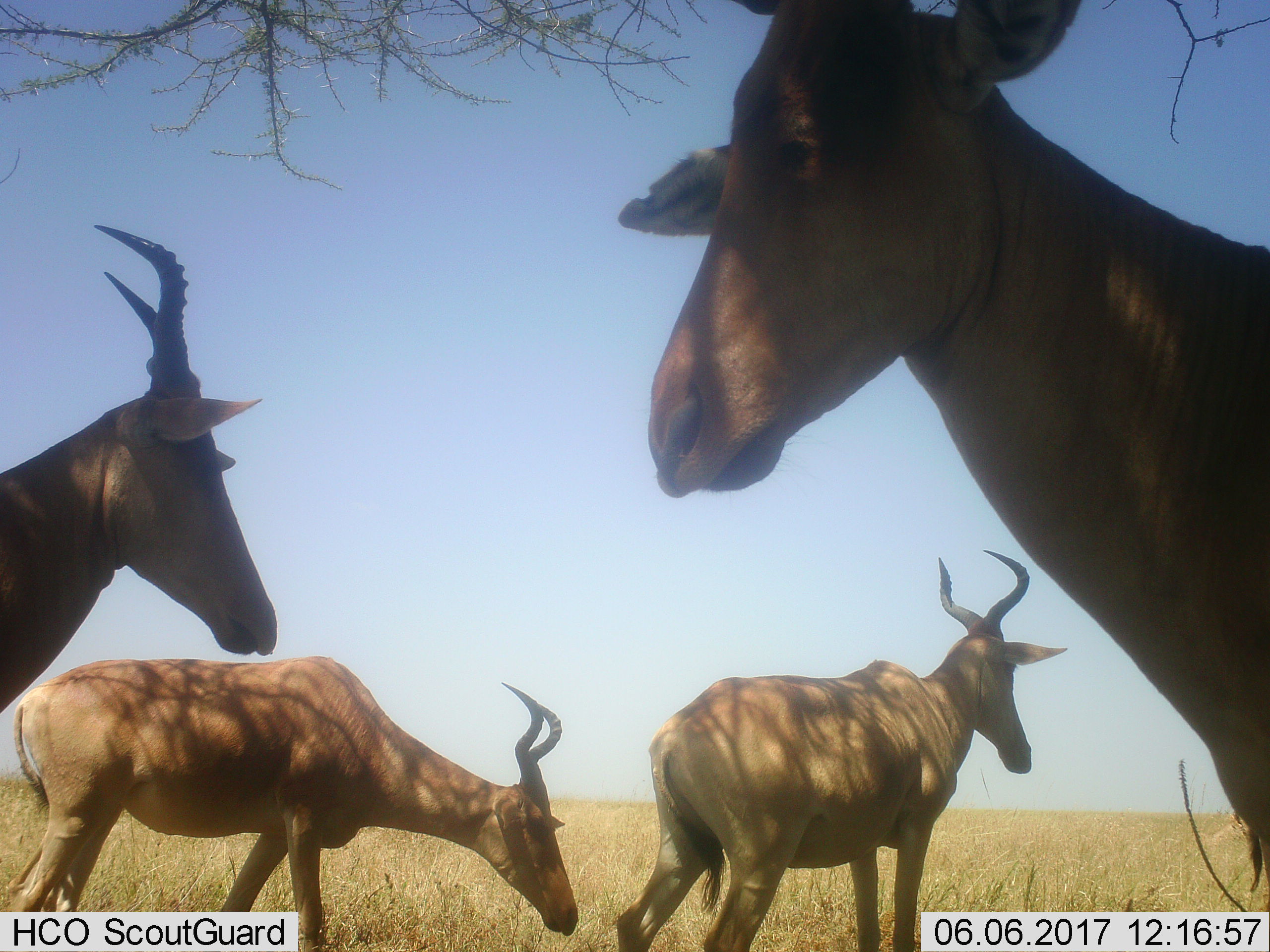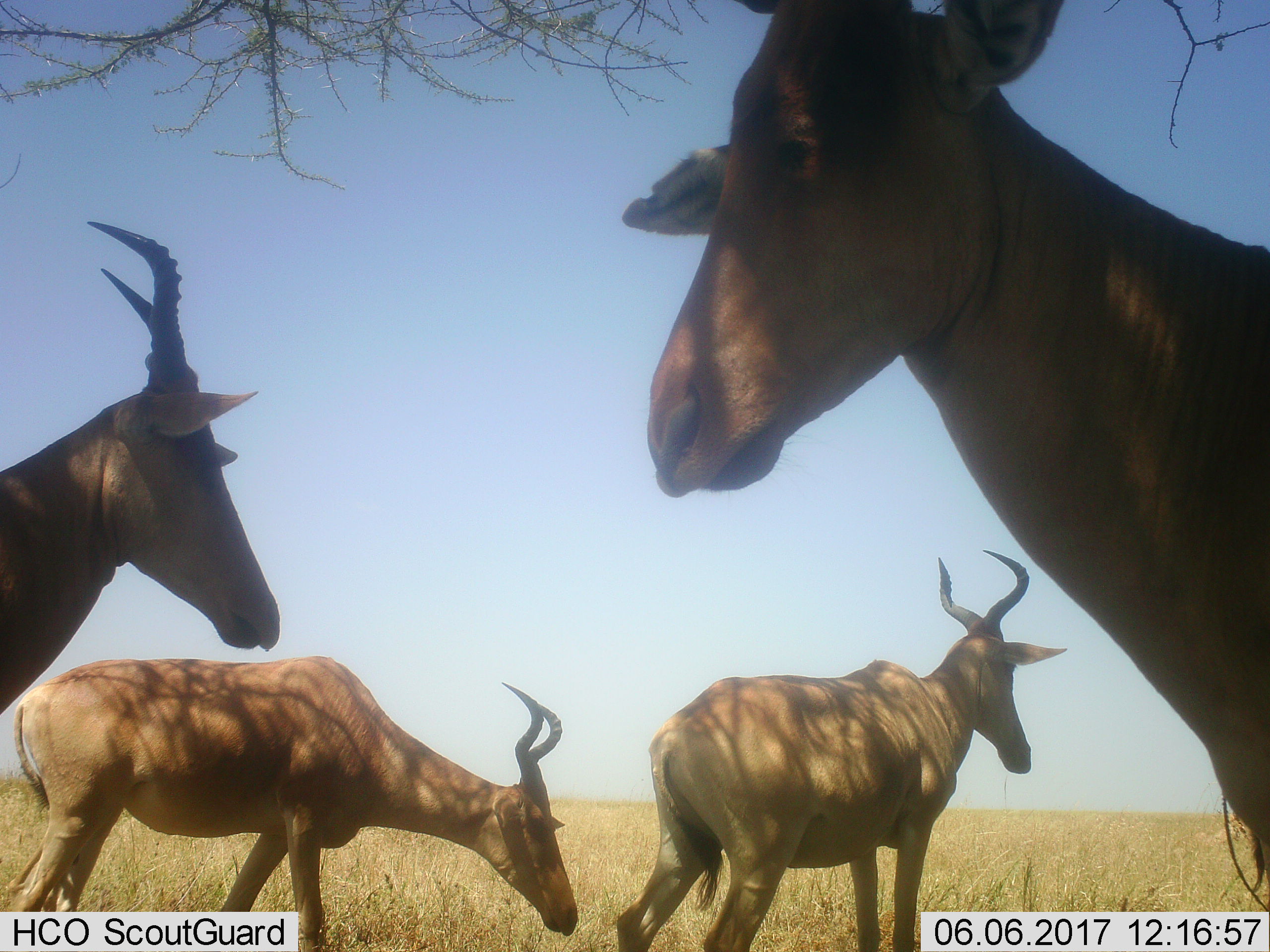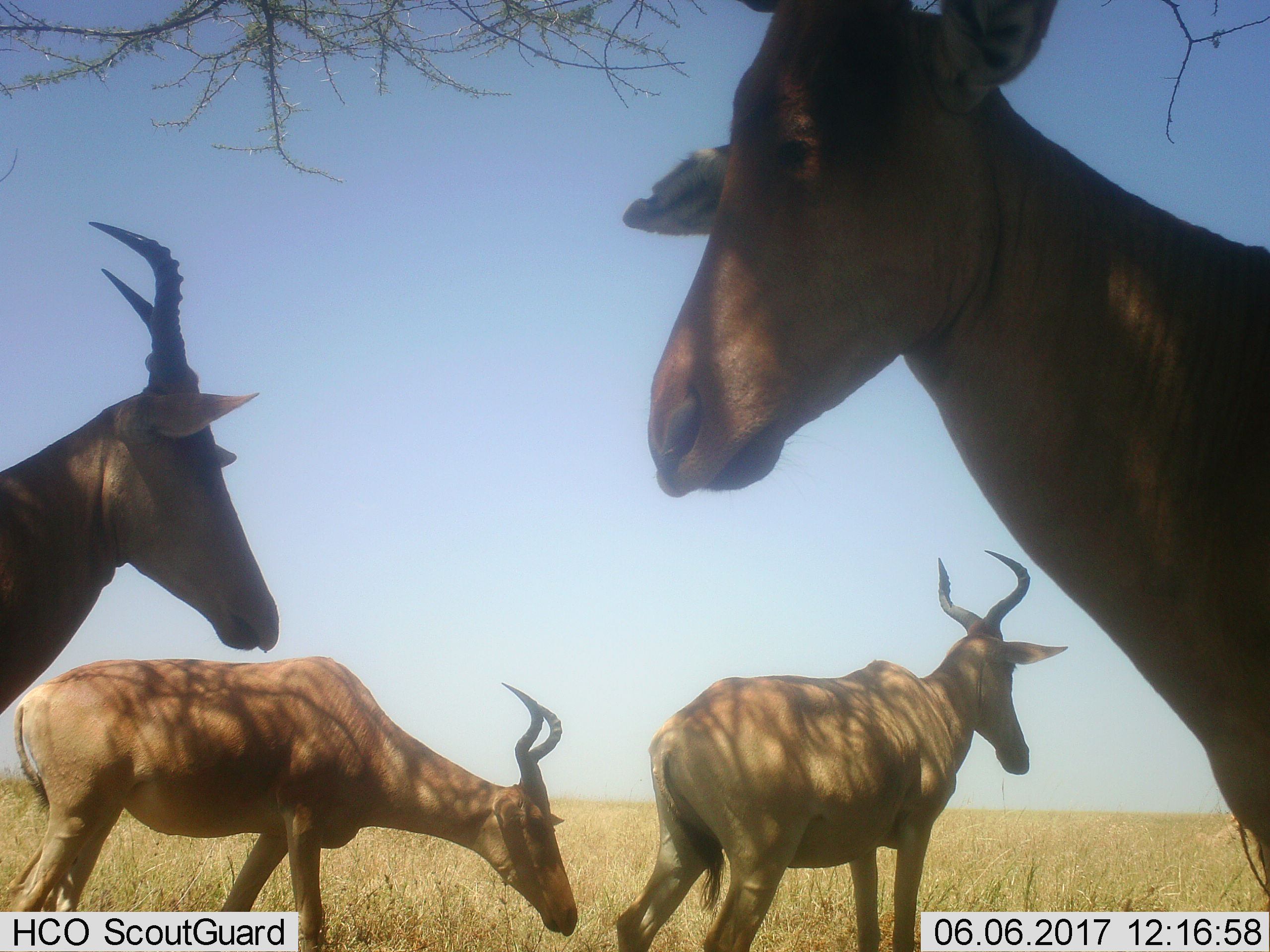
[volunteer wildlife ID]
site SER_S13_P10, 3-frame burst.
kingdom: Animalia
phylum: Chordata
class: Mammalia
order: Artiodactyla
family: Bovidae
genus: Alcelaphus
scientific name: Alcelaphus buselaphus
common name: hartebeest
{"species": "hartebeest (Alcelaphus buselaphus)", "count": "4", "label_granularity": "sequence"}